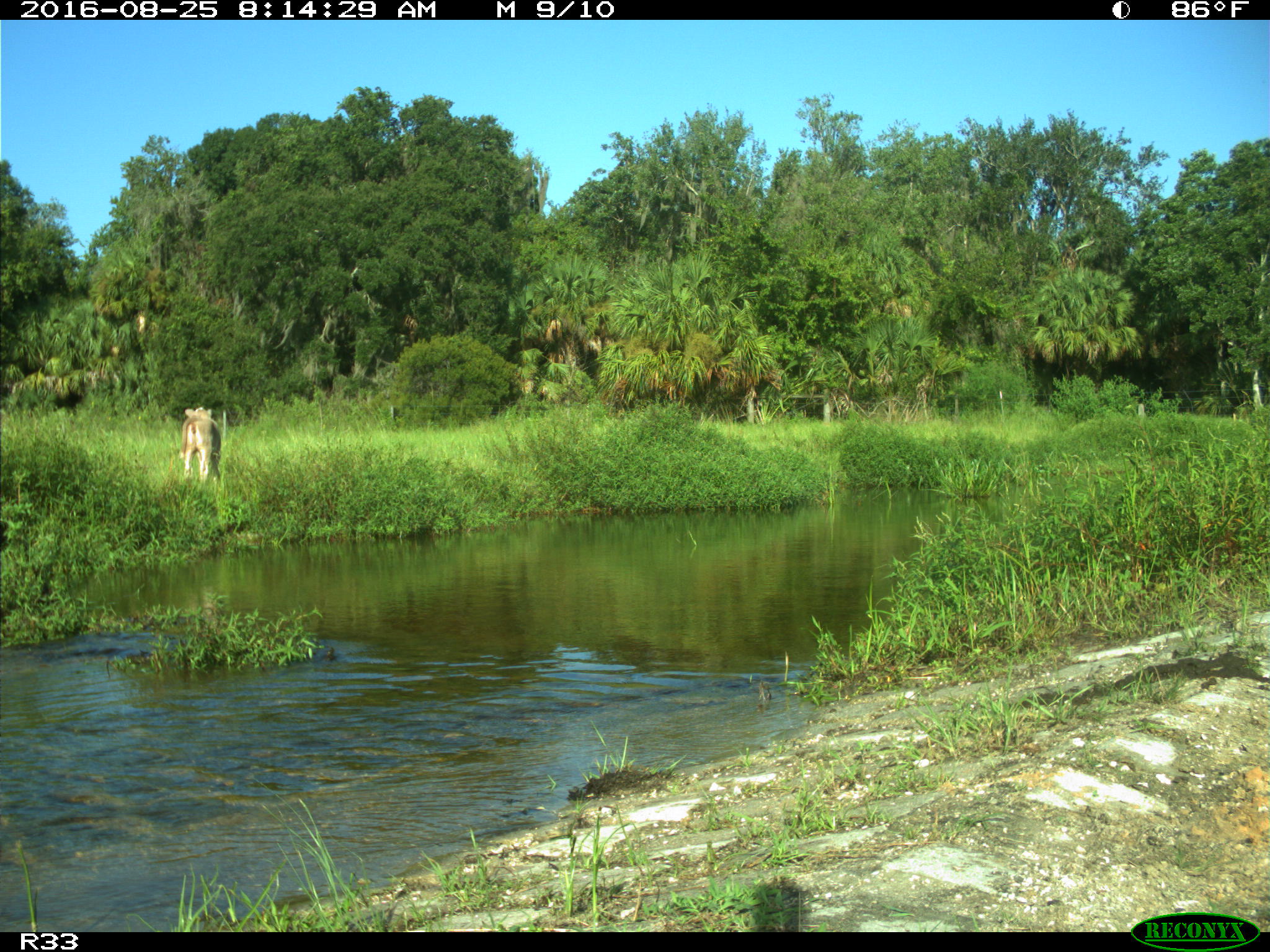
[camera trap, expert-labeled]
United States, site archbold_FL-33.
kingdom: Animalia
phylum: Chordata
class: Mammalia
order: Artiodactyla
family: Bovidae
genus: Bos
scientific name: Bos taurus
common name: domestic cow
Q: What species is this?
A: Bos taurus (domestic cow).